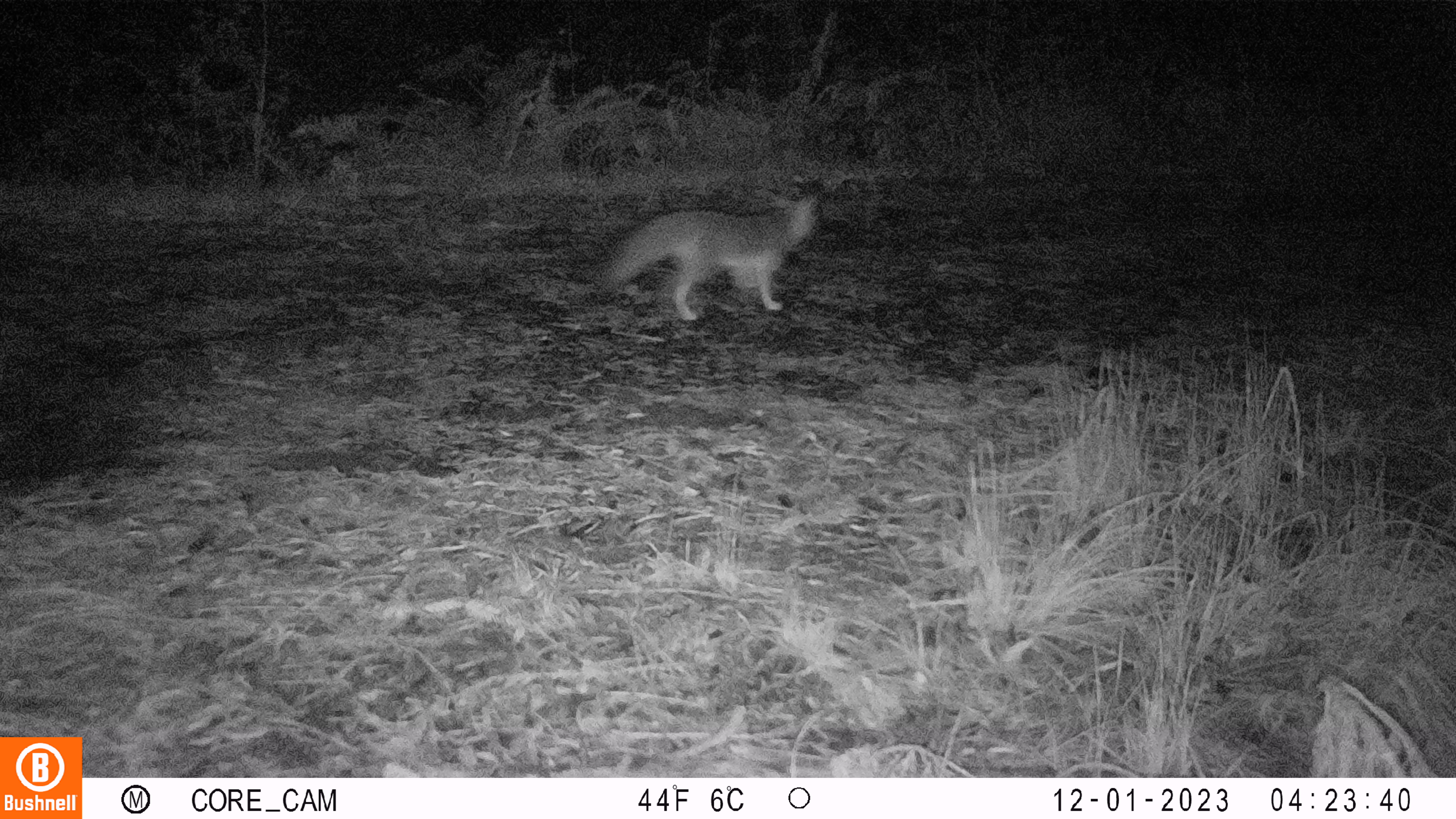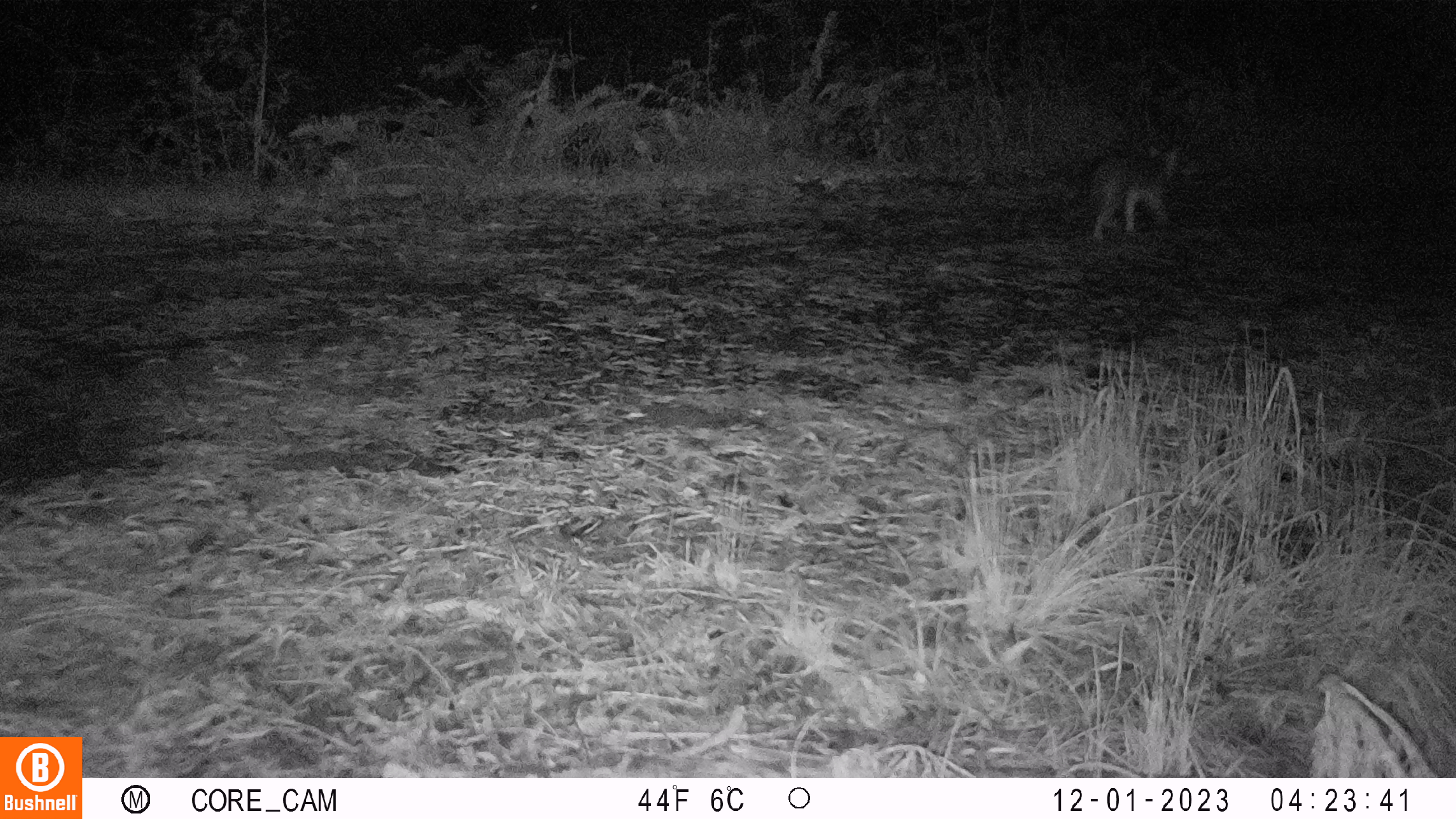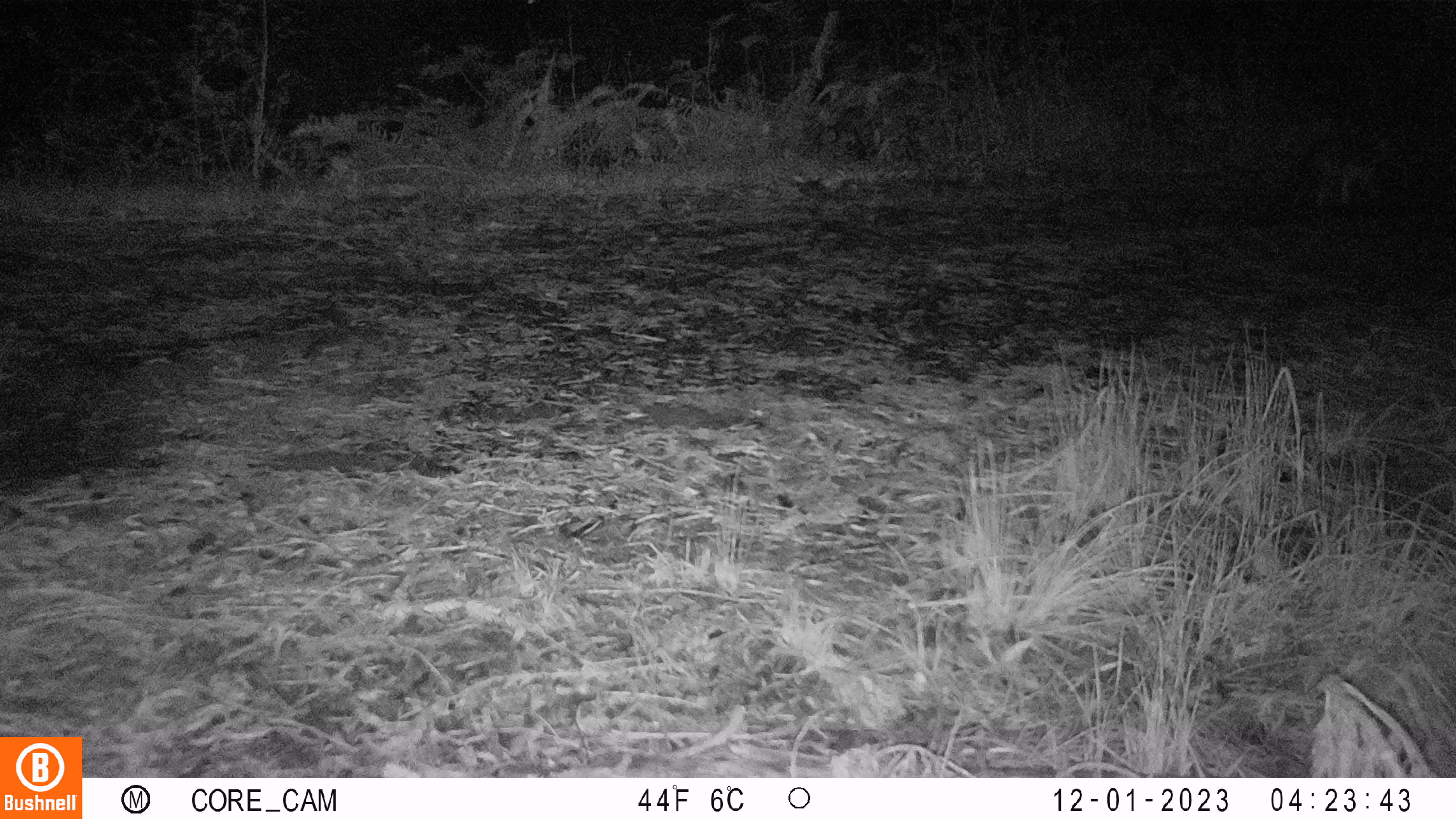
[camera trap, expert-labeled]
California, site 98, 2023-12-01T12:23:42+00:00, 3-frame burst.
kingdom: Animalia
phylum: Chordata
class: Mammalia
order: Carnivora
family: Canidae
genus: Urocyon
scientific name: Urocyon cinereoargenteus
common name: gray fox